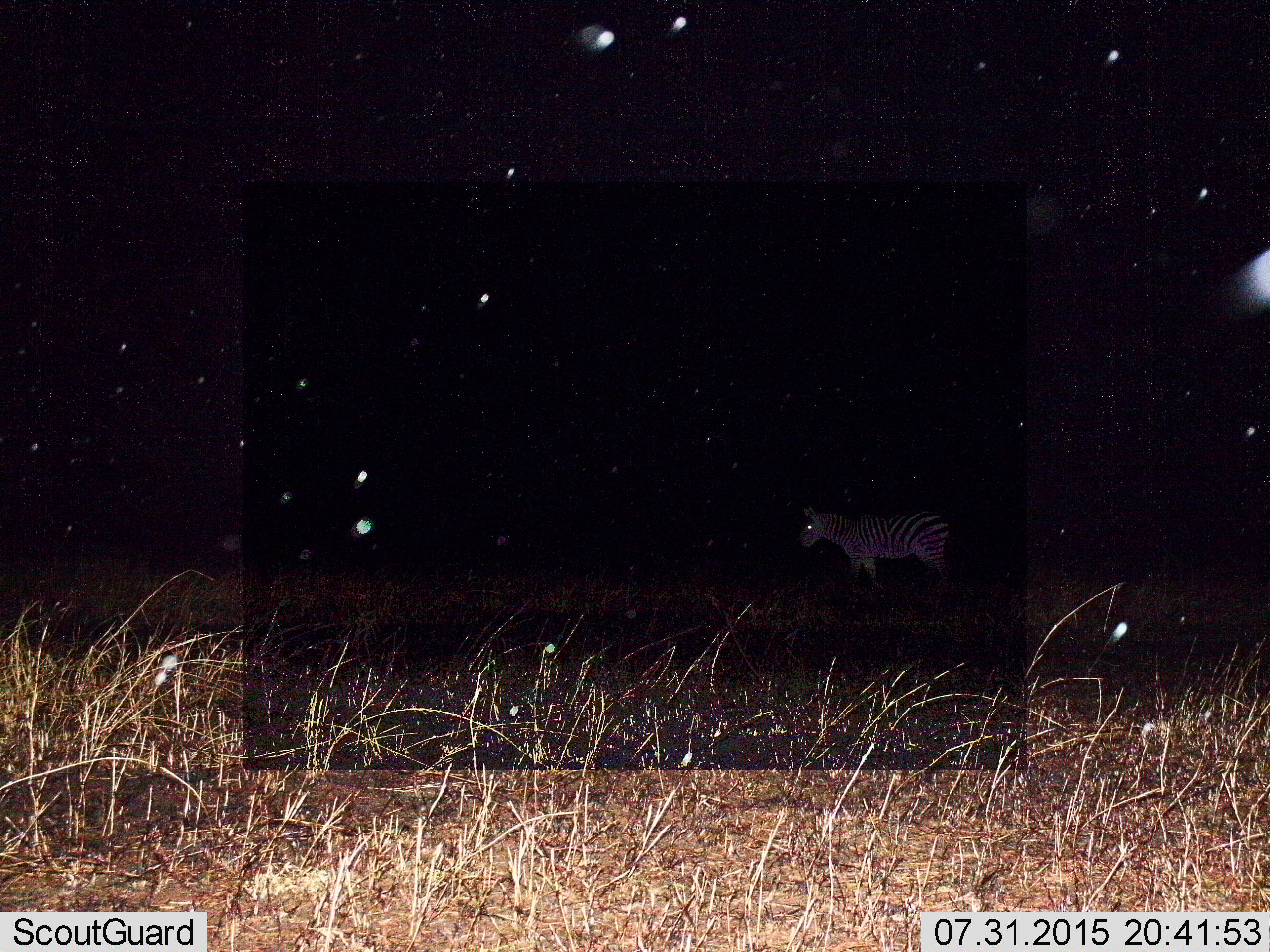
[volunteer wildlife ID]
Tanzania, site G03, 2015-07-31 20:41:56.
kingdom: Animalia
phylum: Chordata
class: Mammalia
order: Perissodactyla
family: Equidae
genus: Equus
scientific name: Equus quagga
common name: plains zebra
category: zebra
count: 1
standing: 76%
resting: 0%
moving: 24%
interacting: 0%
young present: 0%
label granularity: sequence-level